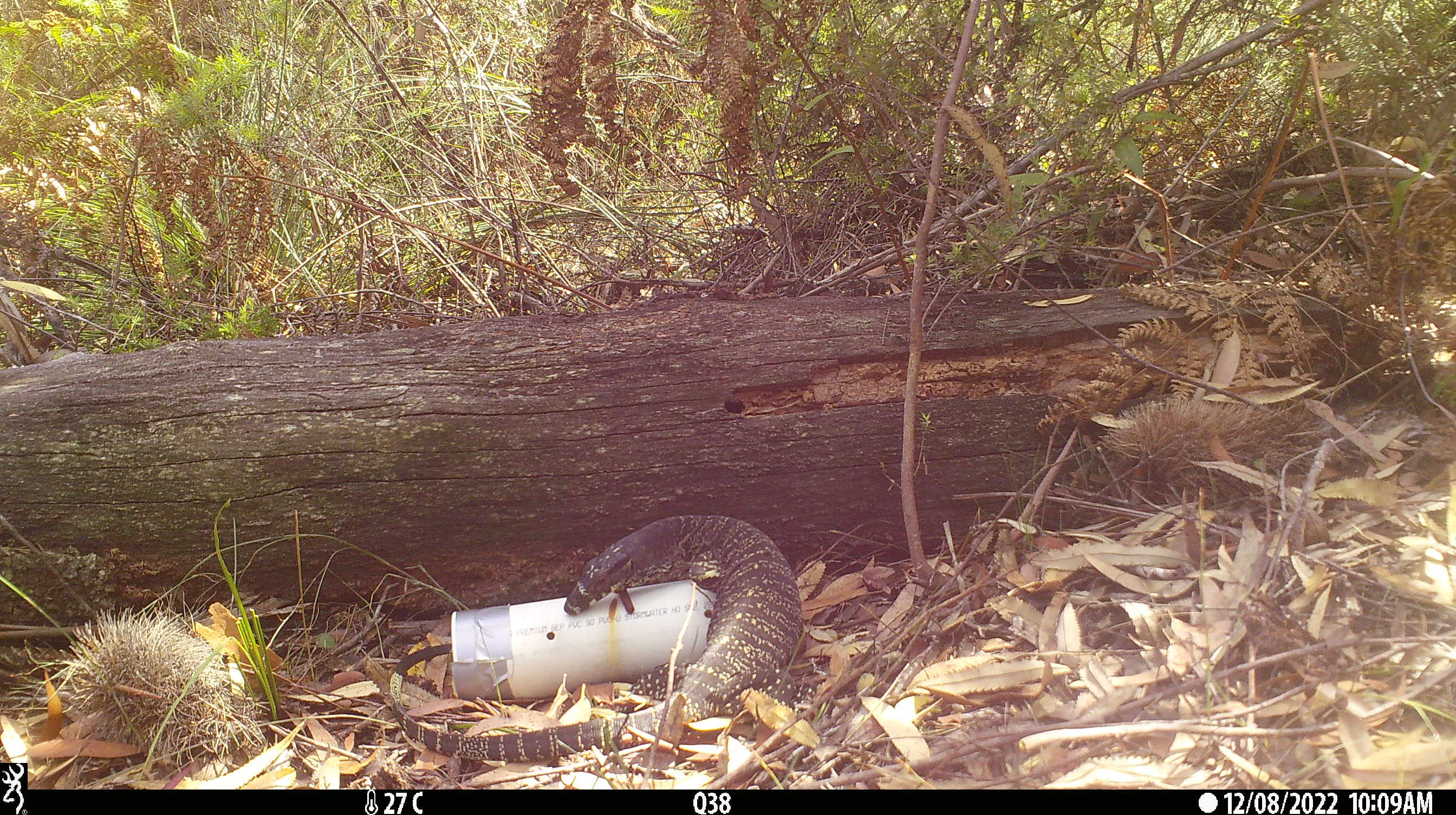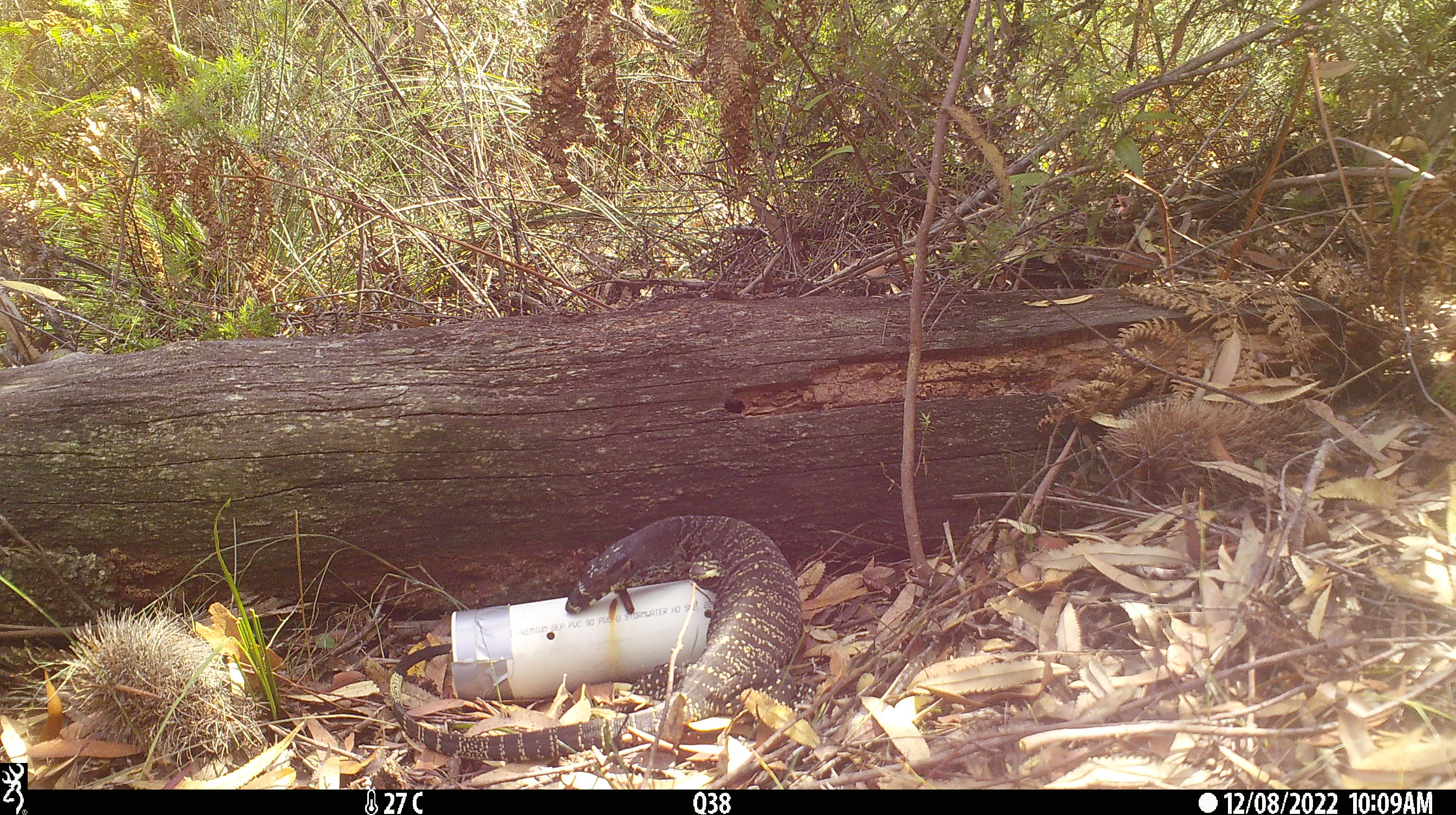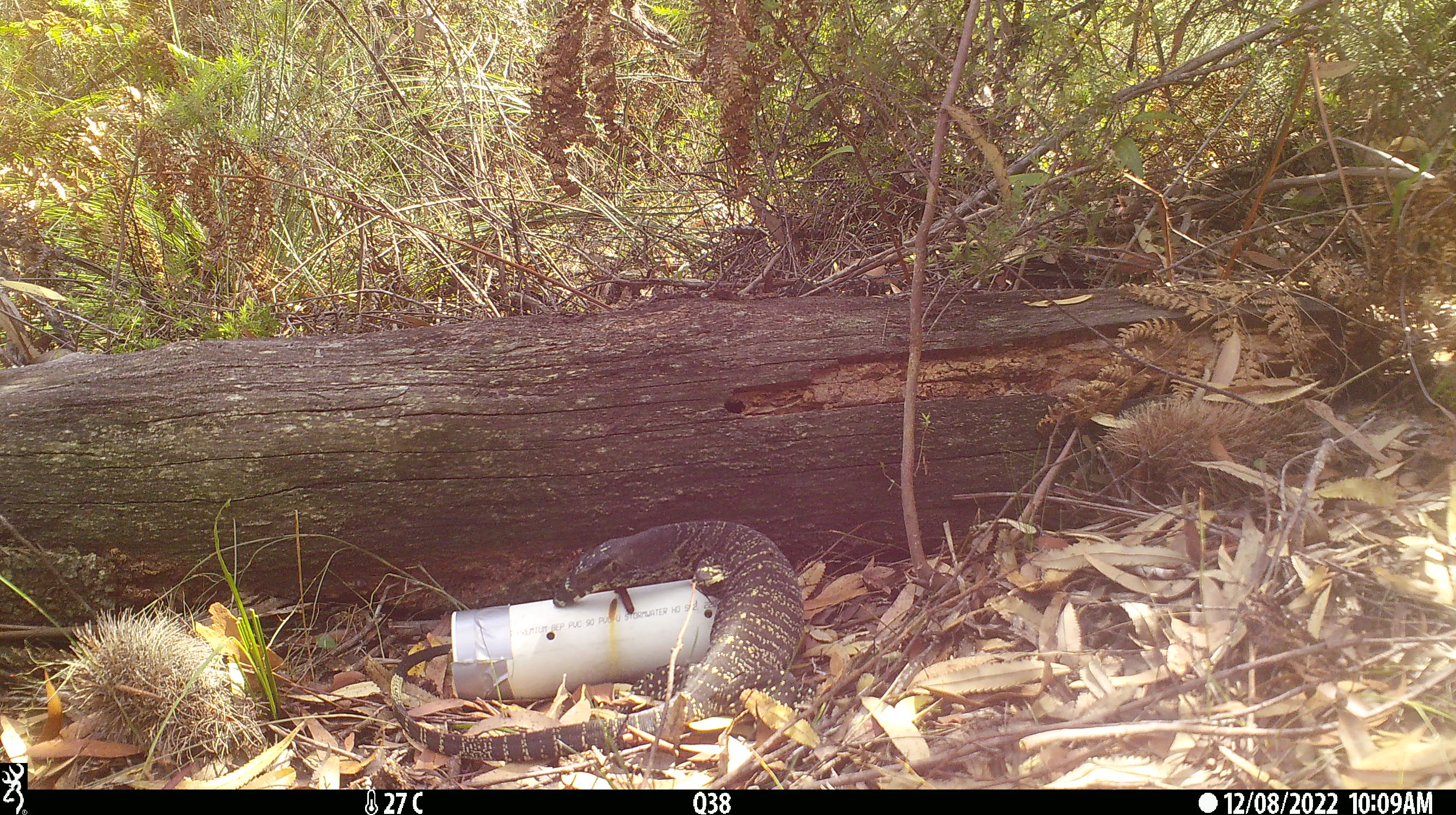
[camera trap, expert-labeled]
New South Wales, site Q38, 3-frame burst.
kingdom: Animalia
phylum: Chordata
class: Reptilia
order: Squamata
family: Varanidae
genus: Varanus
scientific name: Varanus varius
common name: lace monitor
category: goanna